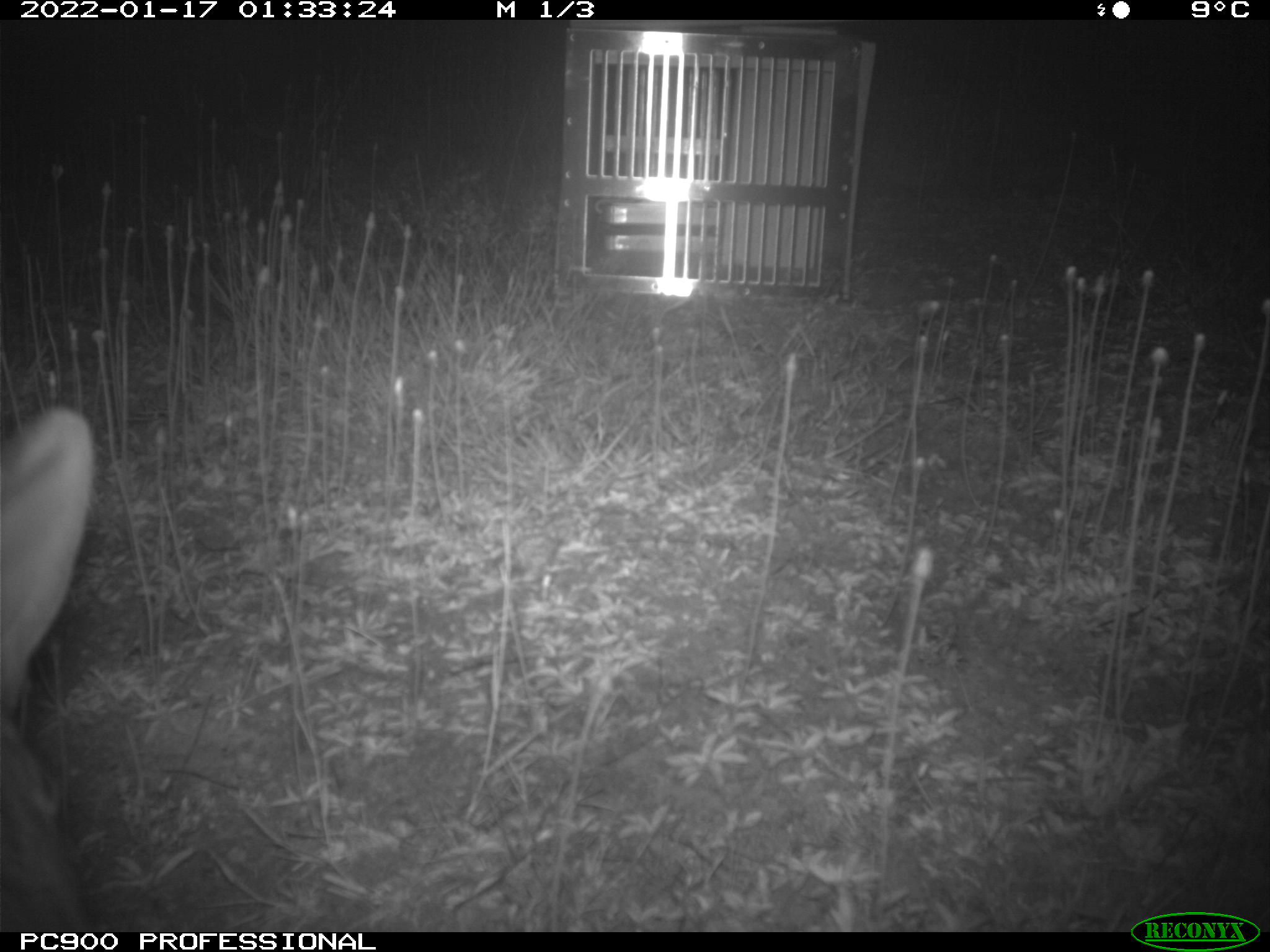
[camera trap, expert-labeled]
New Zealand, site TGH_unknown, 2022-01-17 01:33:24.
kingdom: Animalia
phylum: Chordata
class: Mammalia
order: Lagomorpha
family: Leporidae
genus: Oryctolagus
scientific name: Oryctolagus cuniculus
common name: european rabbit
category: rabbit